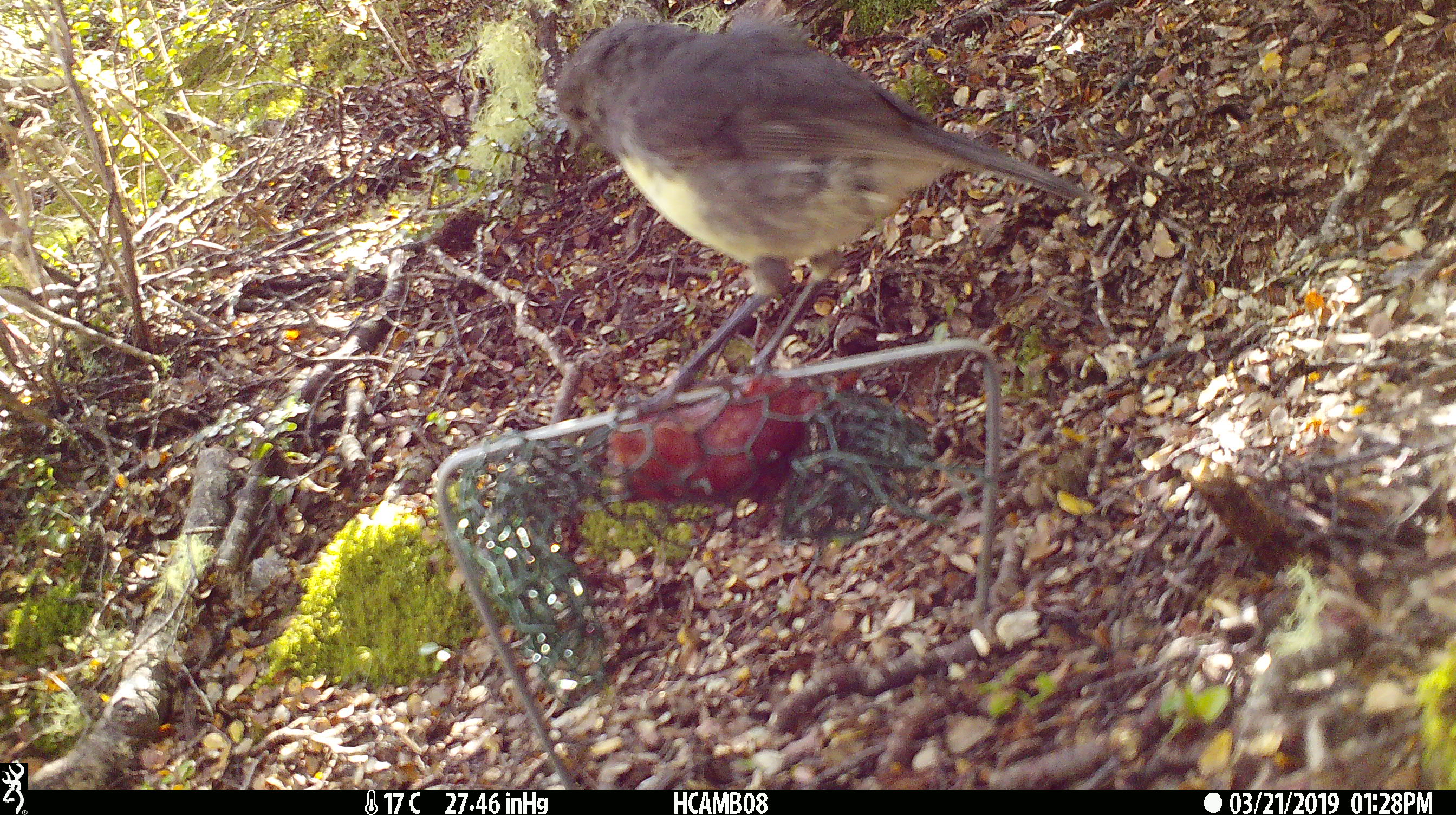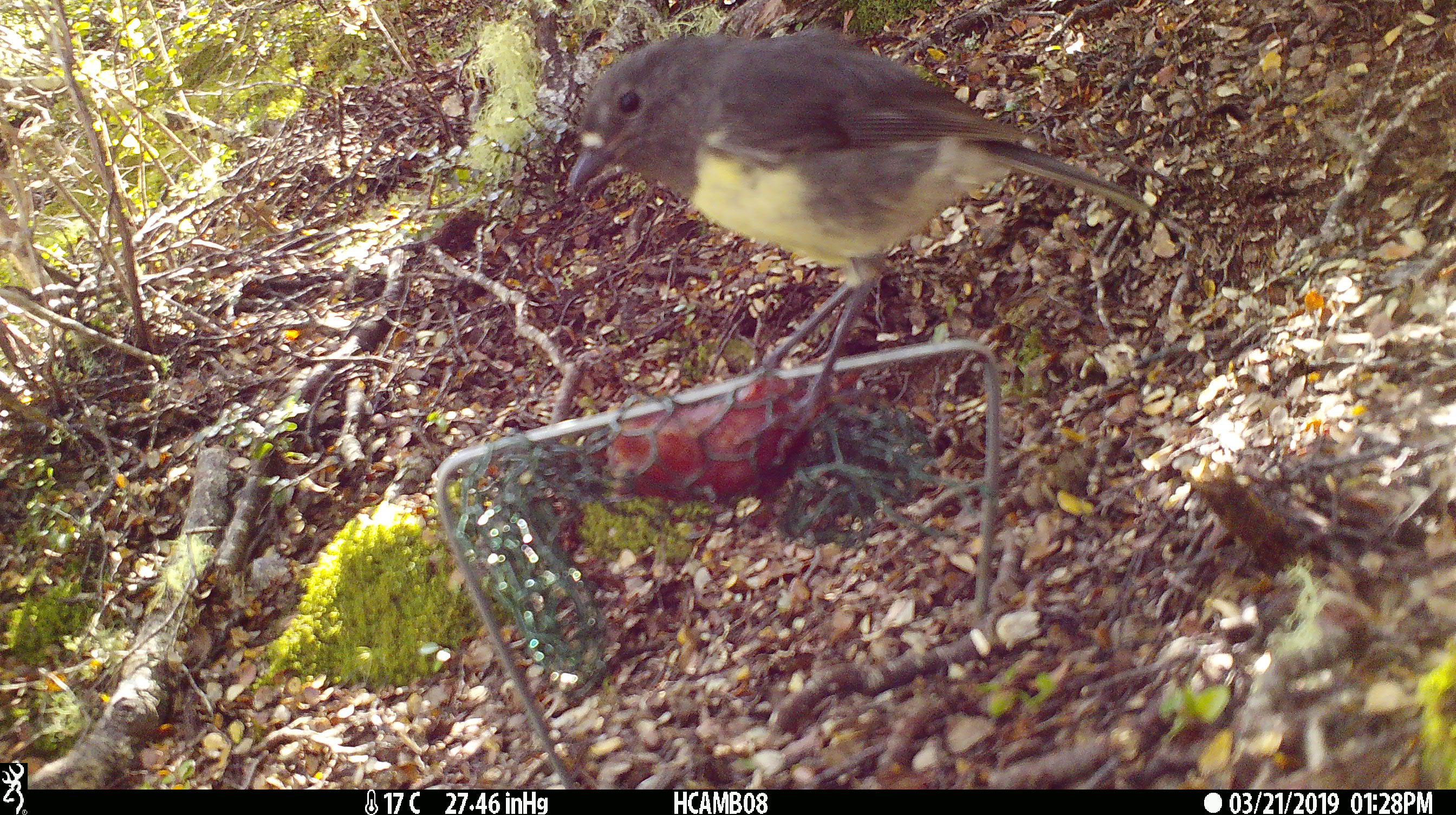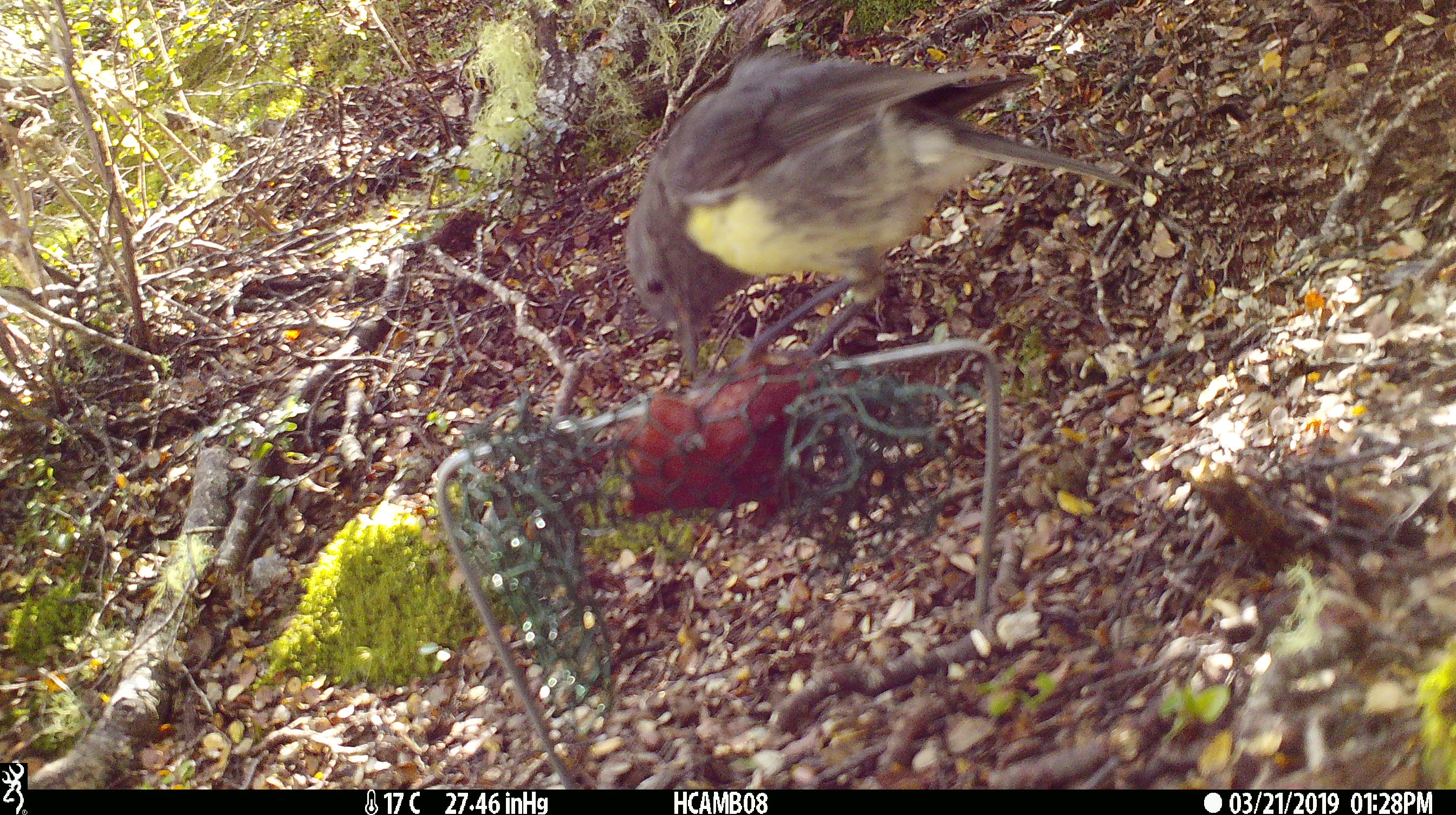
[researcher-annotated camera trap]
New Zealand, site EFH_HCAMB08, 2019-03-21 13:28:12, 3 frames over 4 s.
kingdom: Animalia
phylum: Chordata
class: Aves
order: Passeriformes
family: Petroicidae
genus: Petroica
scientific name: Petroica australis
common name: new zealand robin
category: robin